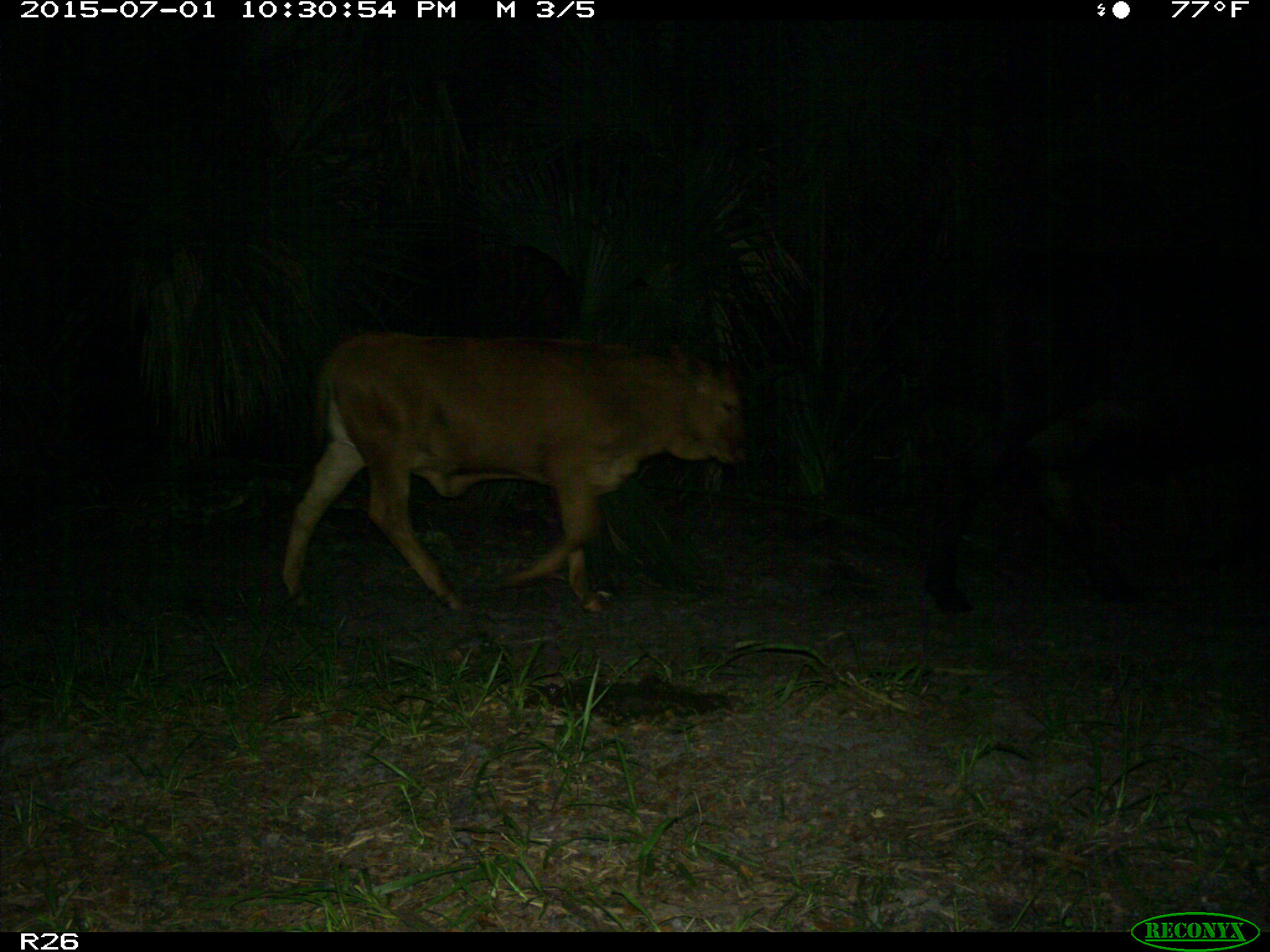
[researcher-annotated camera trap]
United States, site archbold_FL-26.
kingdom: Animalia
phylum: Chordata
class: Mammalia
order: Artiodactyla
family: Bovidae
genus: Bos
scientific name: Bos taurus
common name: domestic cow